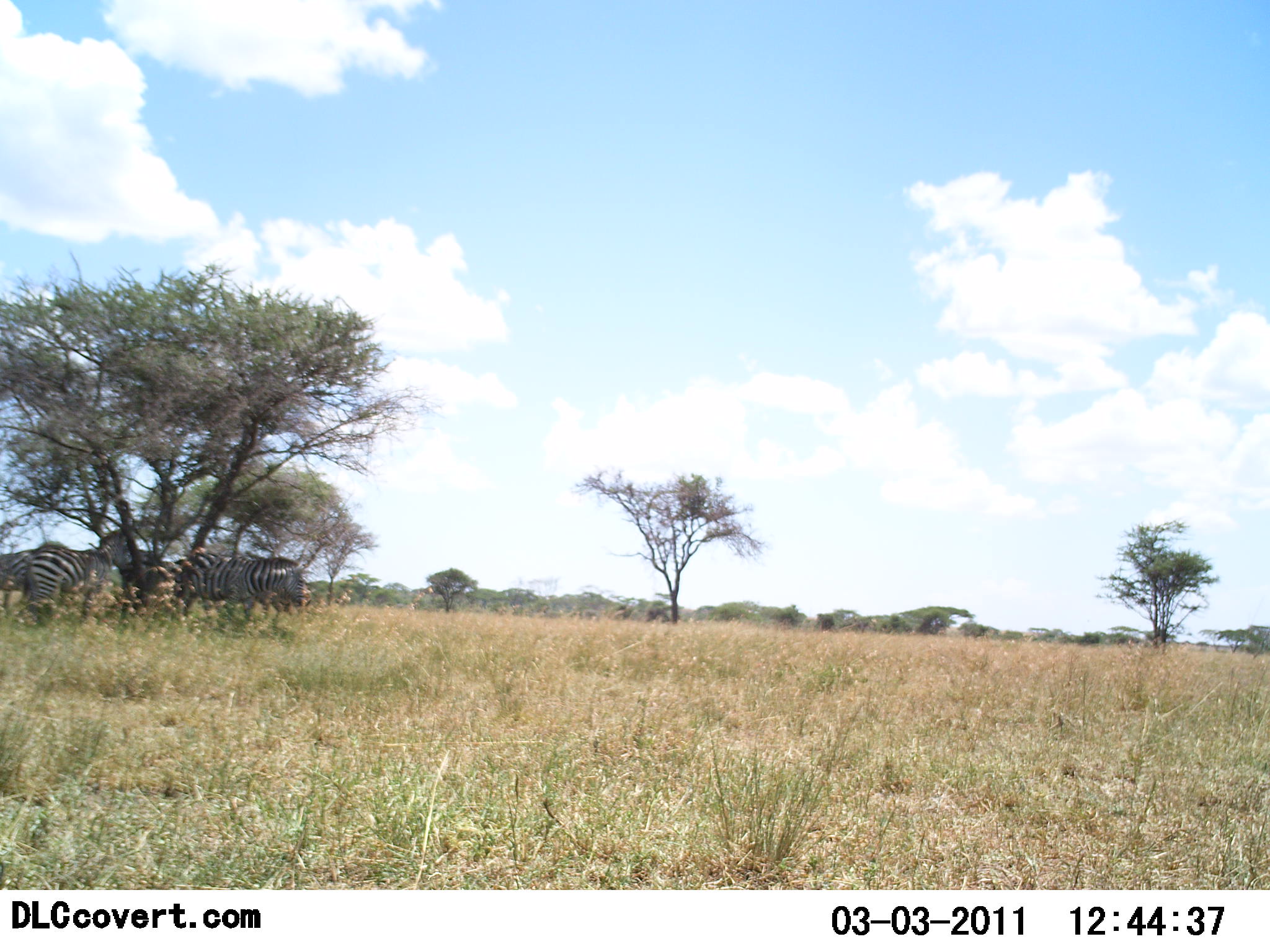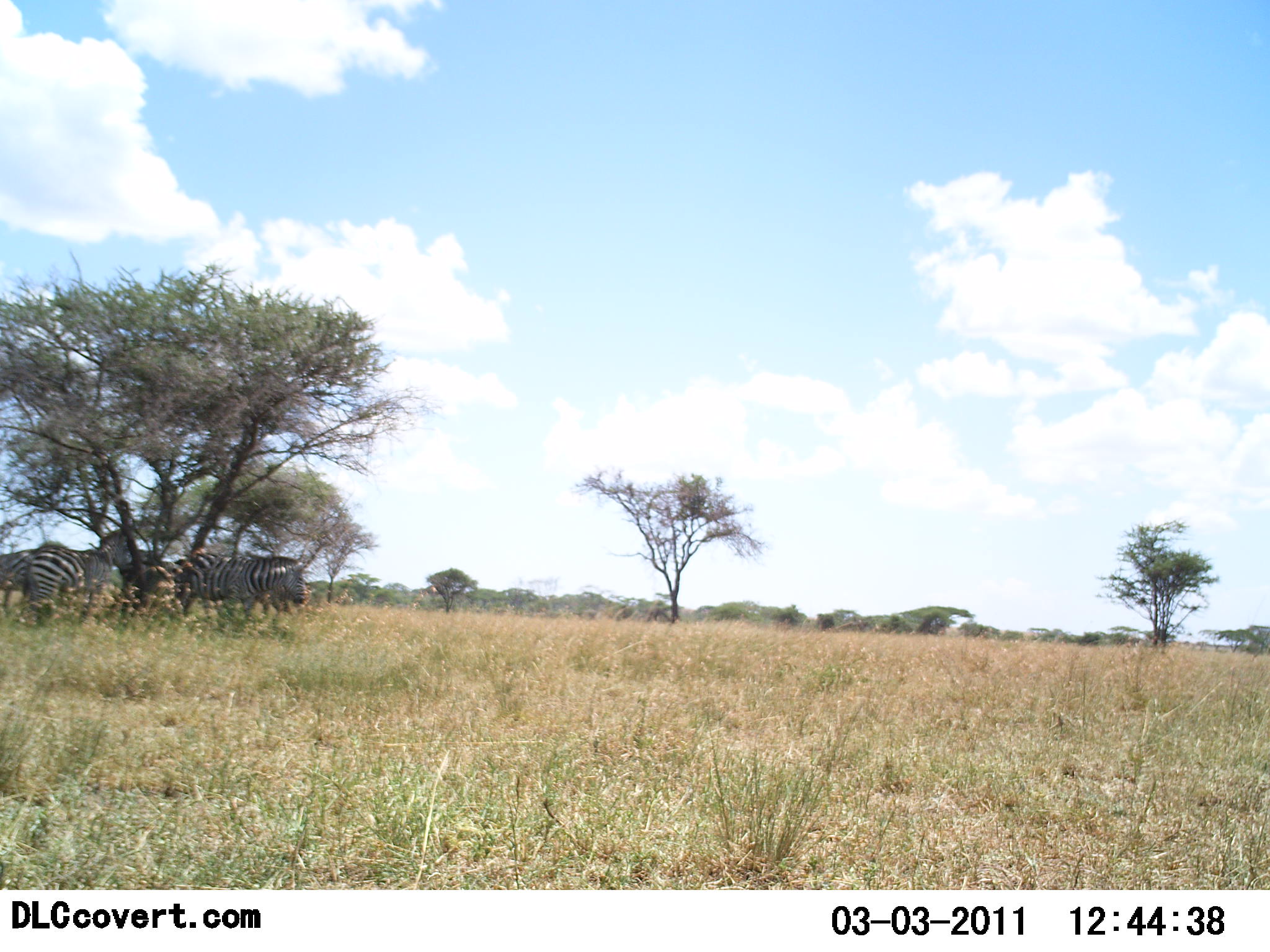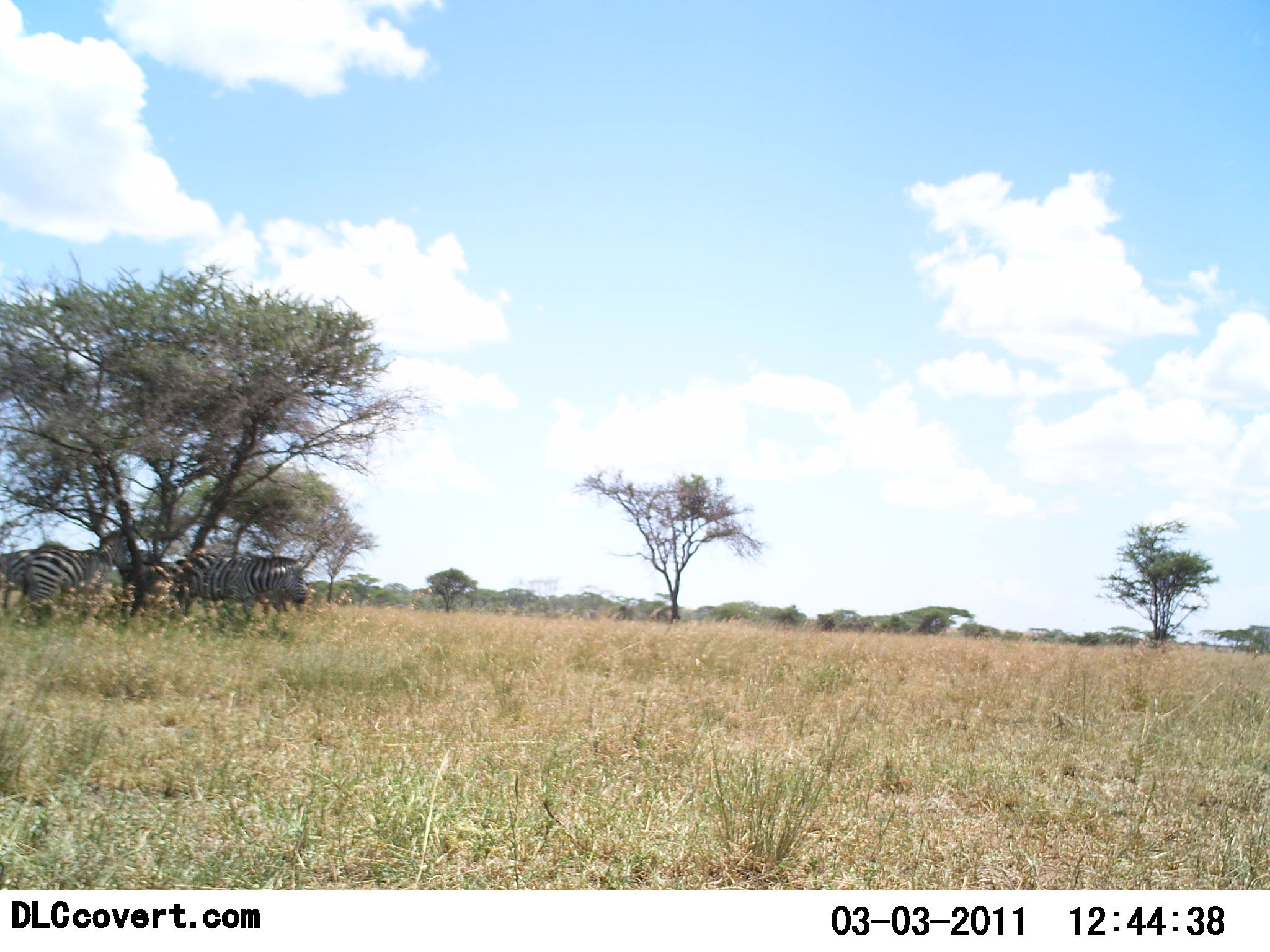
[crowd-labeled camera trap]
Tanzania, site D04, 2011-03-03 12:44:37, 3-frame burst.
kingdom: Animalia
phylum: Chordata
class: Mammalia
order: Perissodactyla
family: Equidae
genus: Equus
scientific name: Equus quagga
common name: plains zebra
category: zebra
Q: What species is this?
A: Zebra (plains zebra) (Equus quagga).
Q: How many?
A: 3.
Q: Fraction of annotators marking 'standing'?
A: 91%.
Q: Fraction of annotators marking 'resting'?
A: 18%.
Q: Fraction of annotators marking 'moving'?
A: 0%.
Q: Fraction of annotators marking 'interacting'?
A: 0%.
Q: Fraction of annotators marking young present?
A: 0%.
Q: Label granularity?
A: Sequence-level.